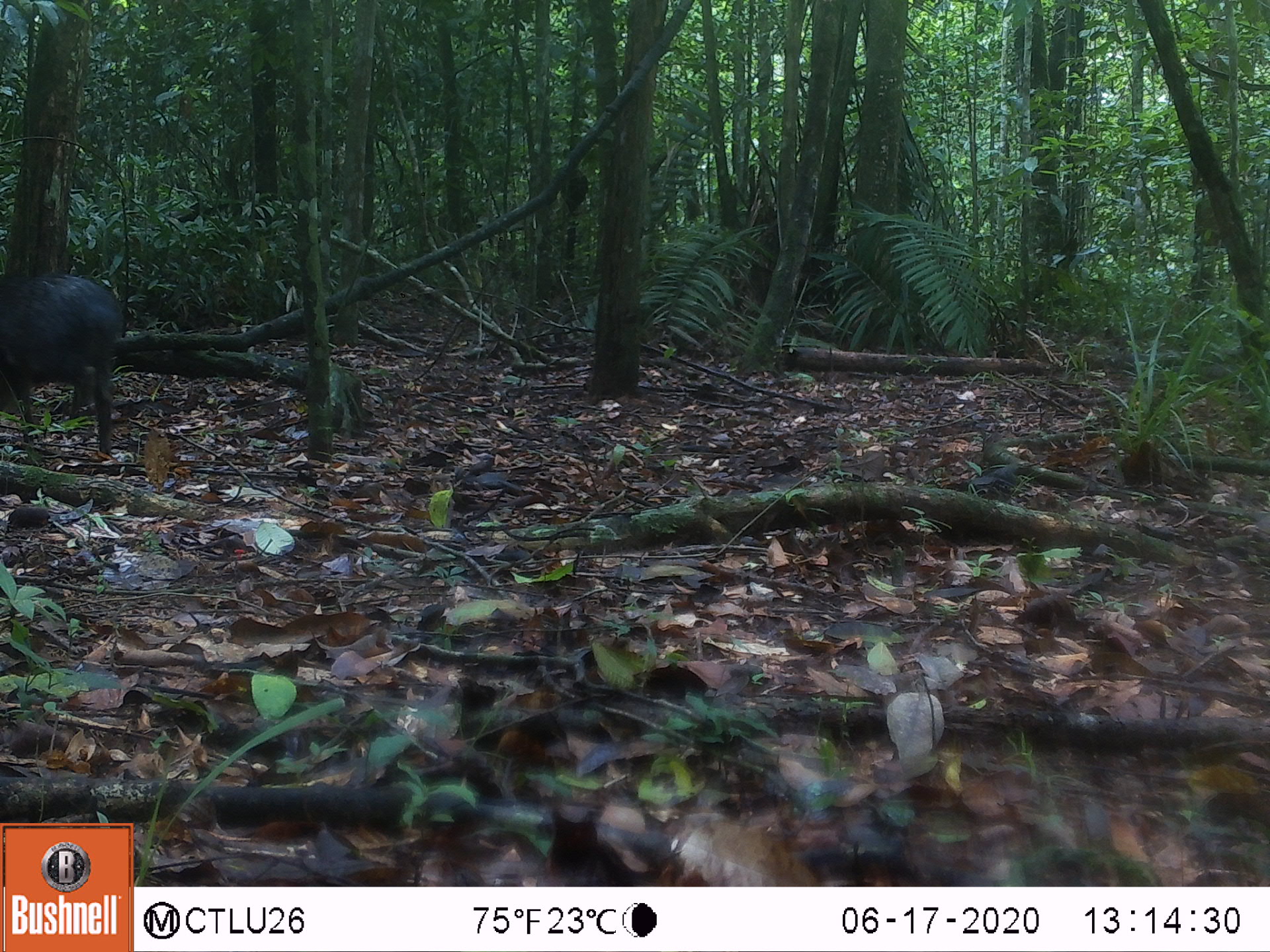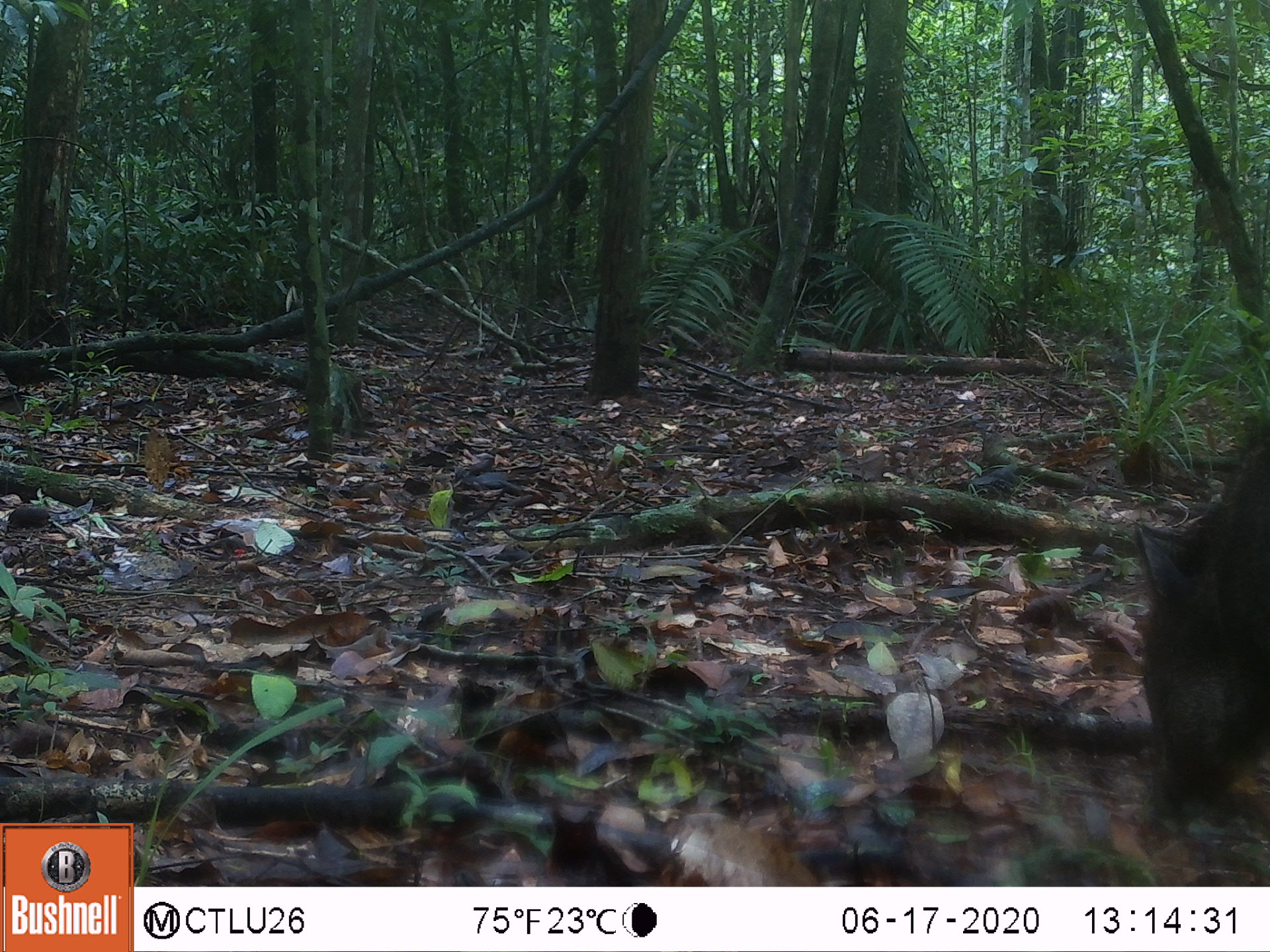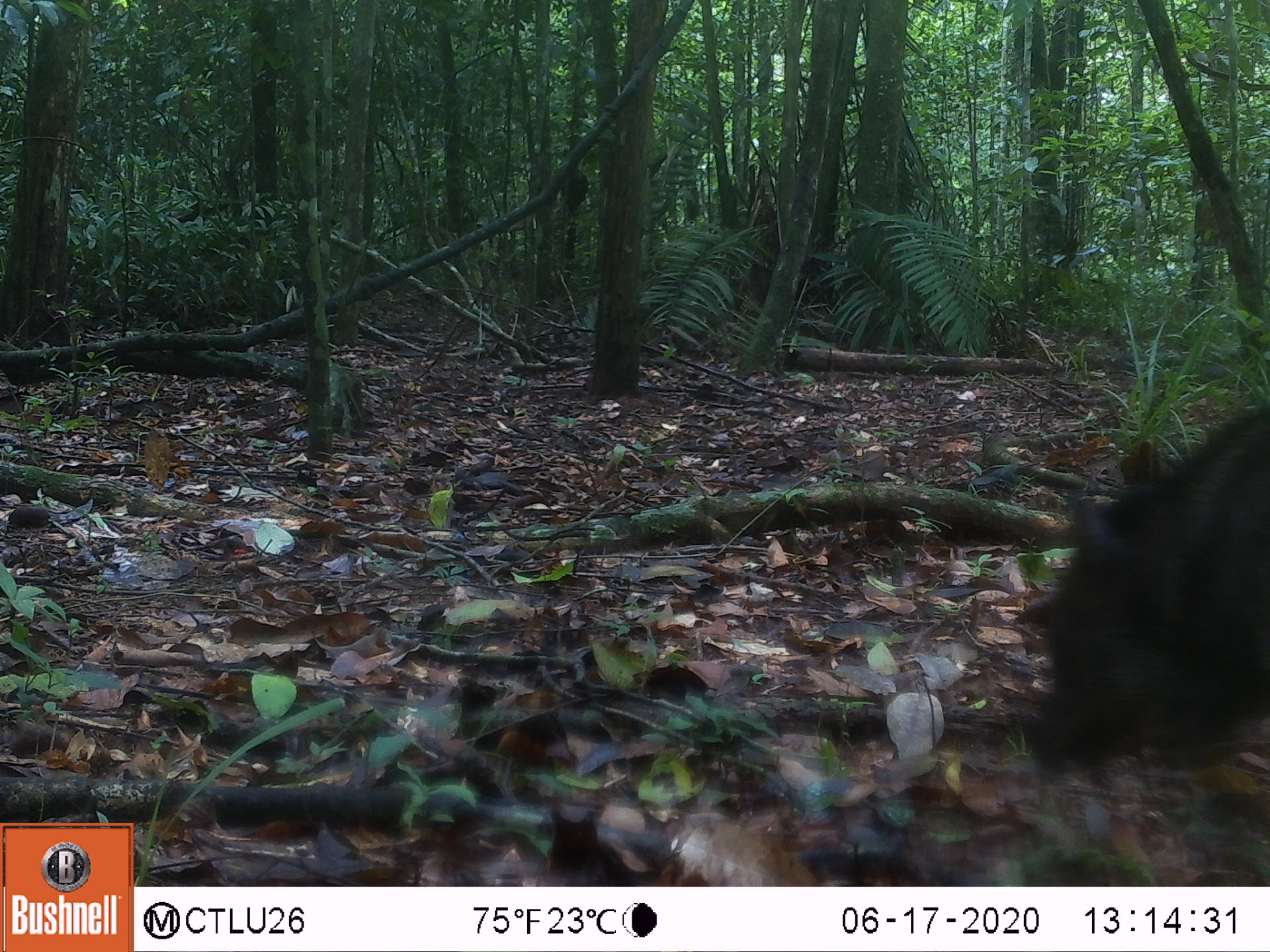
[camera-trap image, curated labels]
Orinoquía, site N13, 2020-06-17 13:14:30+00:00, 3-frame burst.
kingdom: Animalia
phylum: Chordata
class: Mammalia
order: Artiodactyla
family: Tayassuidae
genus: Pecari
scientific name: Pecari tajacu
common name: collared peccary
Collared peccary (Pecari tajacu).